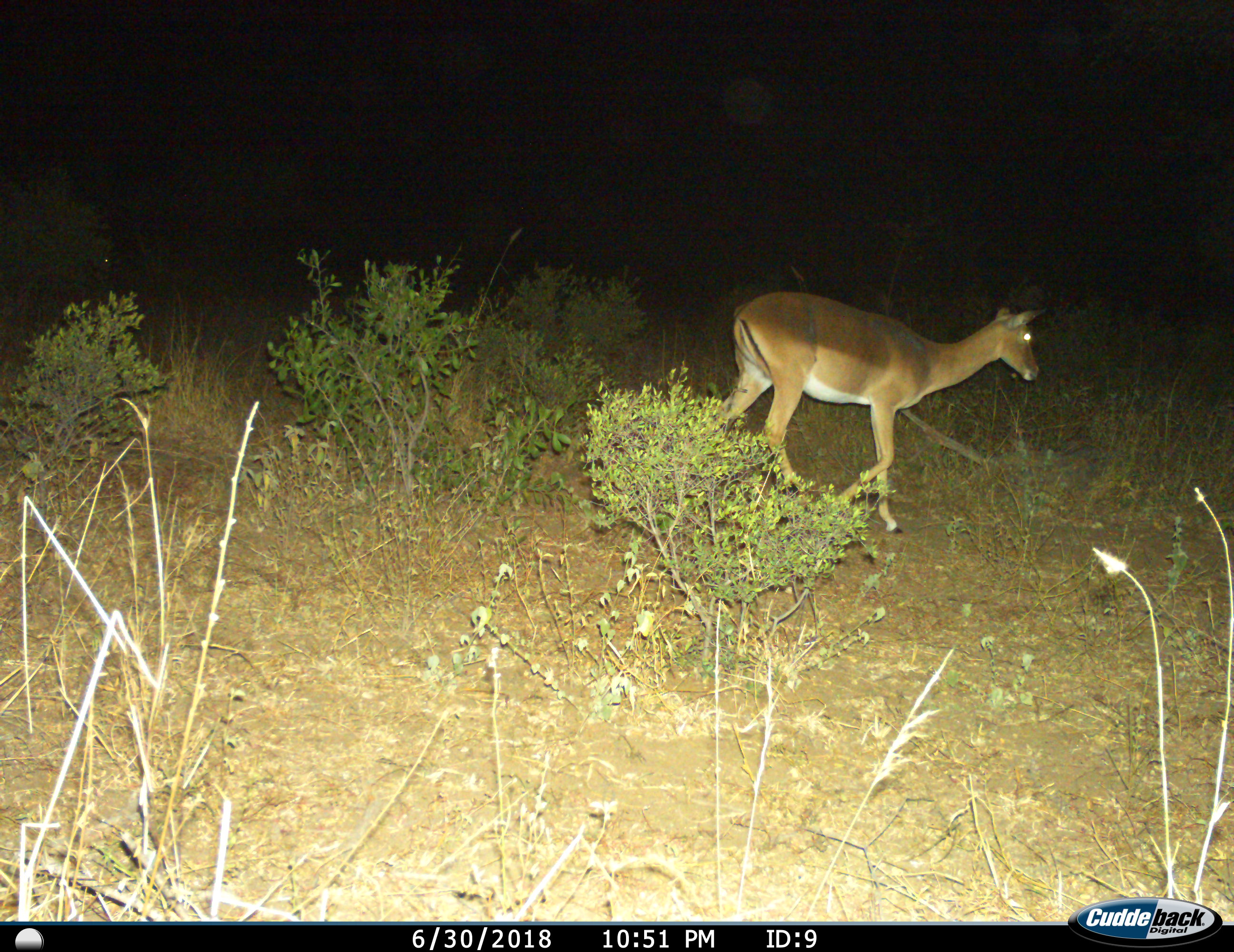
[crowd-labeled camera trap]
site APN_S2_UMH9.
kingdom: Animalia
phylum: Chordata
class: Mammalia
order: Artiodactyla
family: Bovidae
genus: Aepyceros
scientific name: Aepyceros melampus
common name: impala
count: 1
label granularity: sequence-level